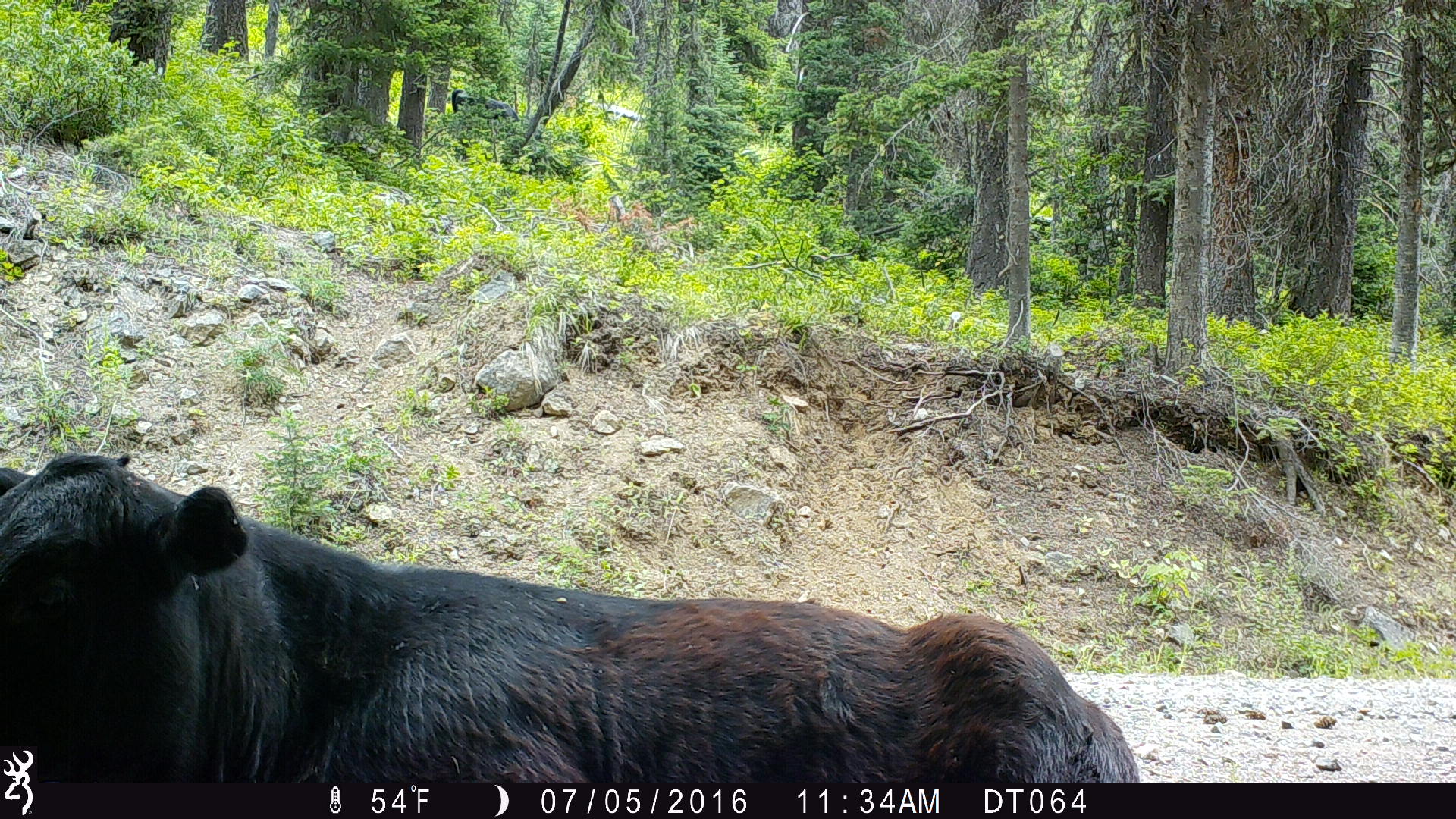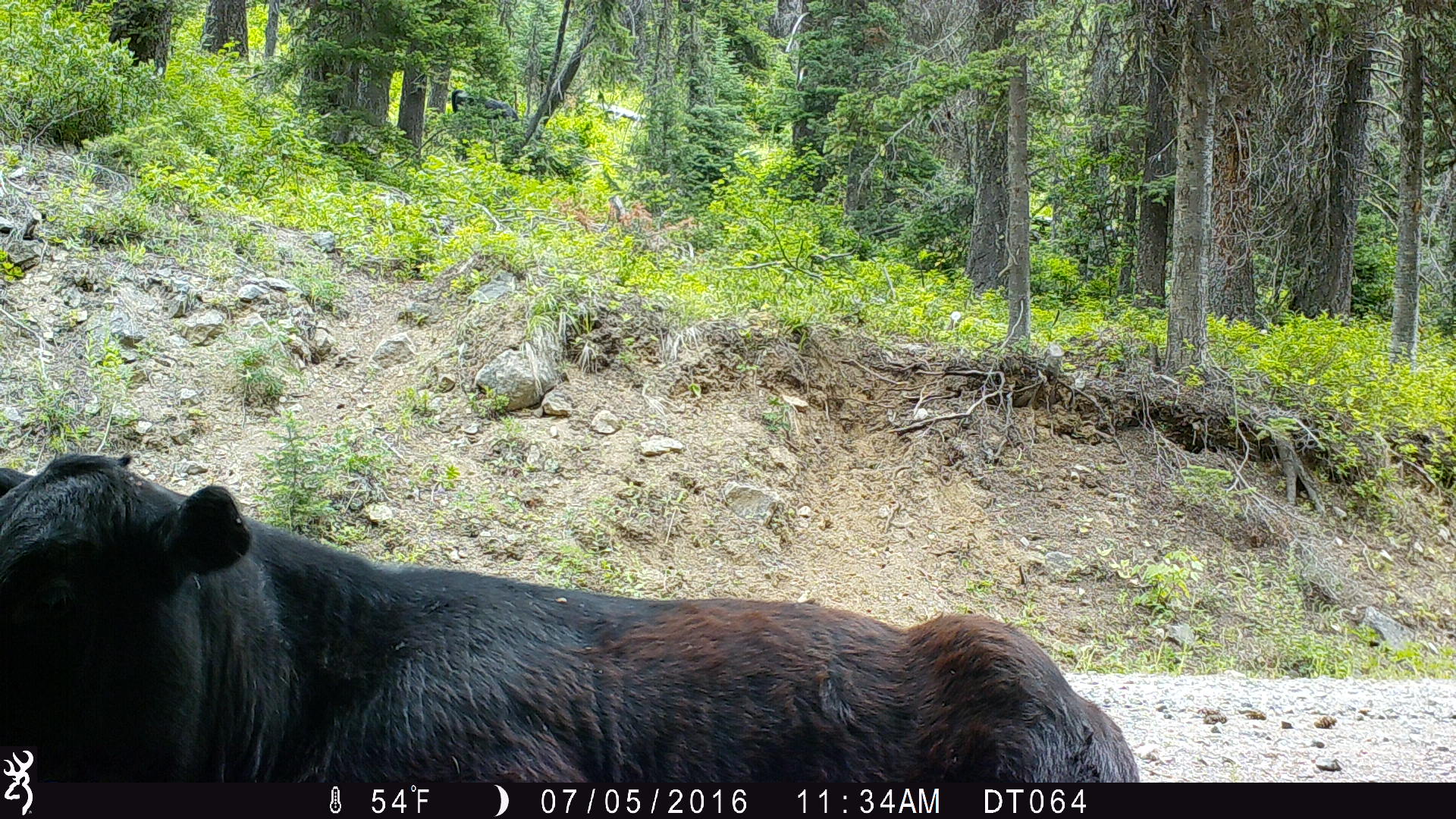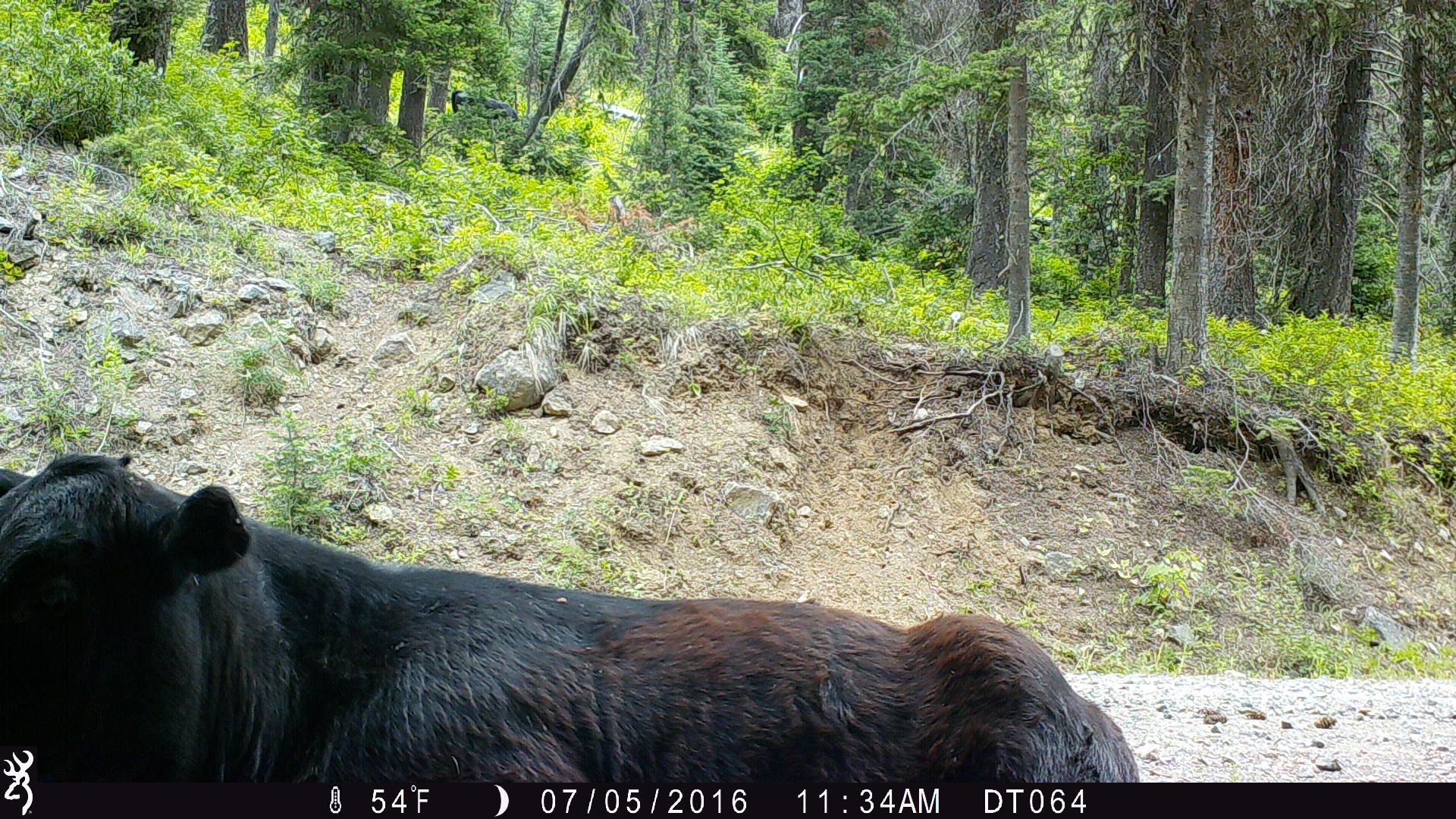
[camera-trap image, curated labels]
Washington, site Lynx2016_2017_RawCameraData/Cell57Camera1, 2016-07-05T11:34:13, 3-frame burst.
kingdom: Animalia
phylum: Chordata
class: Mammalia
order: Artiodactyla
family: Bovidae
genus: Bos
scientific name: Bos taurus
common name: domestic cattle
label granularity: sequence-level